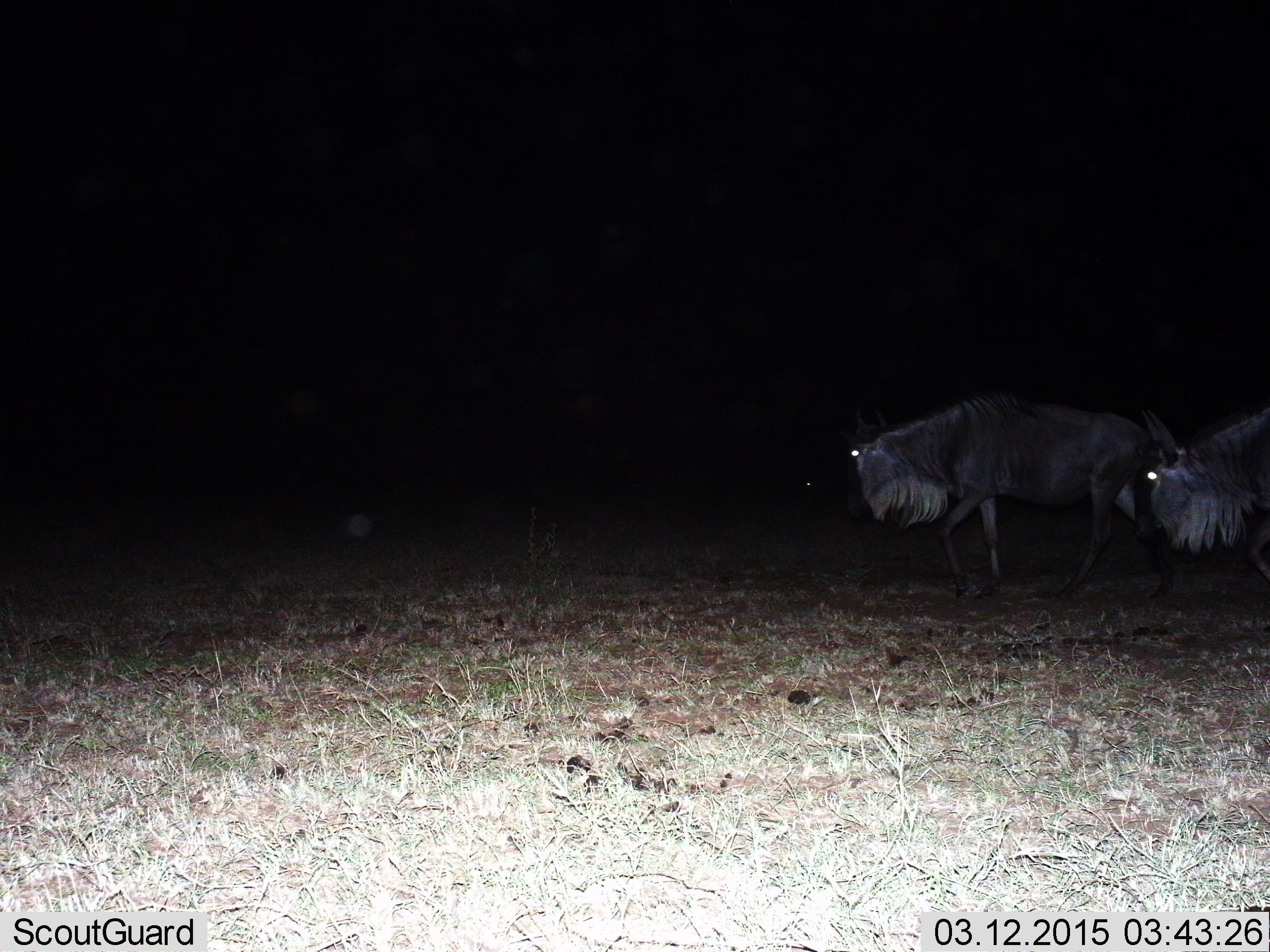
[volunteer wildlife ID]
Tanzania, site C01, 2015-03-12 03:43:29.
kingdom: Animalia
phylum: Chordata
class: Mammalia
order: Artiodactyla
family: Bovidae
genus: Connochaetes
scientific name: Connochaetes taurinus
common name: blue wildebeest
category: wildebeest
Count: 2.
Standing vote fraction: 20%.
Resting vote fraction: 0%.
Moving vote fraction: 80%.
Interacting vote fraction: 0%.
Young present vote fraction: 0%.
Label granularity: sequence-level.